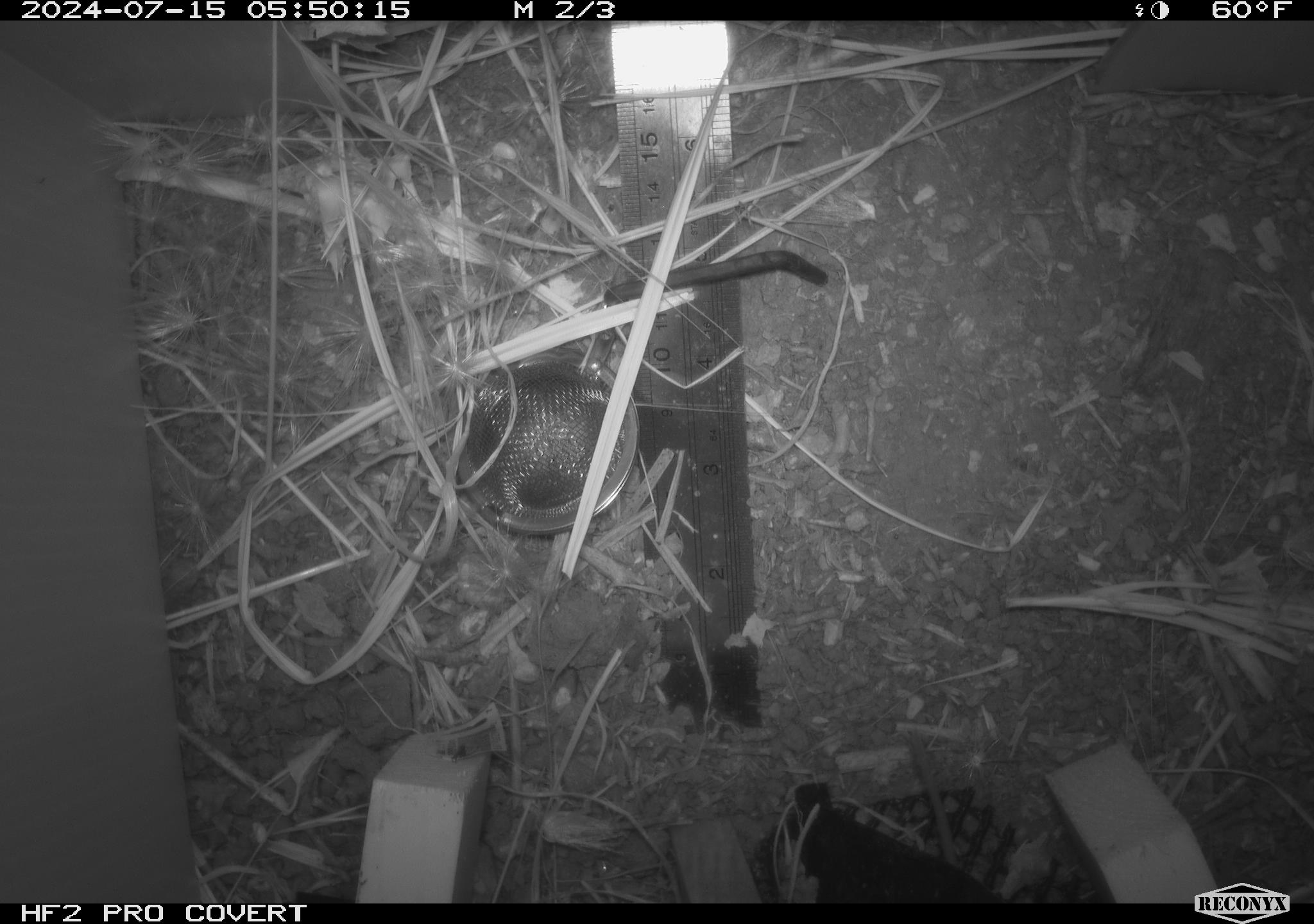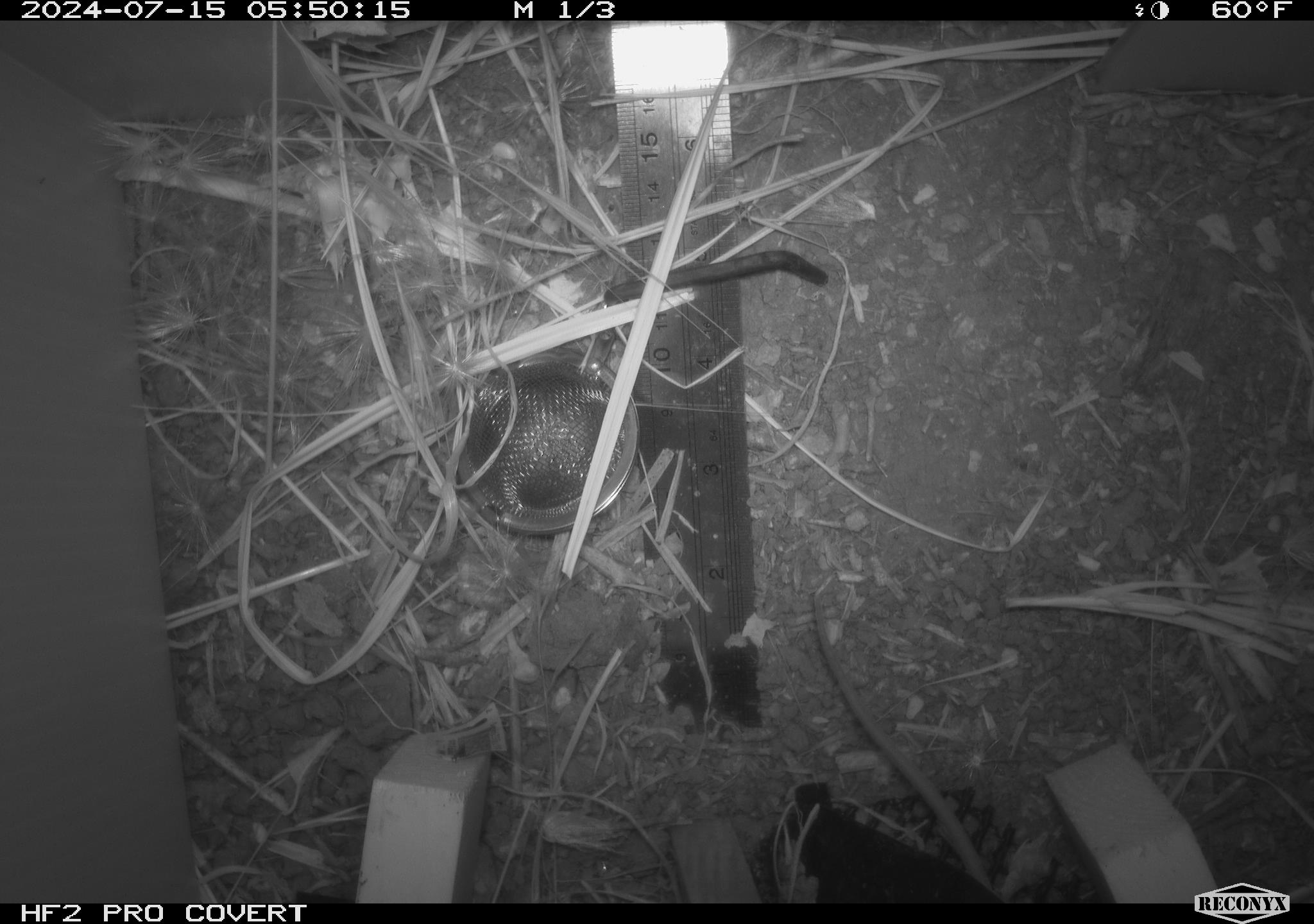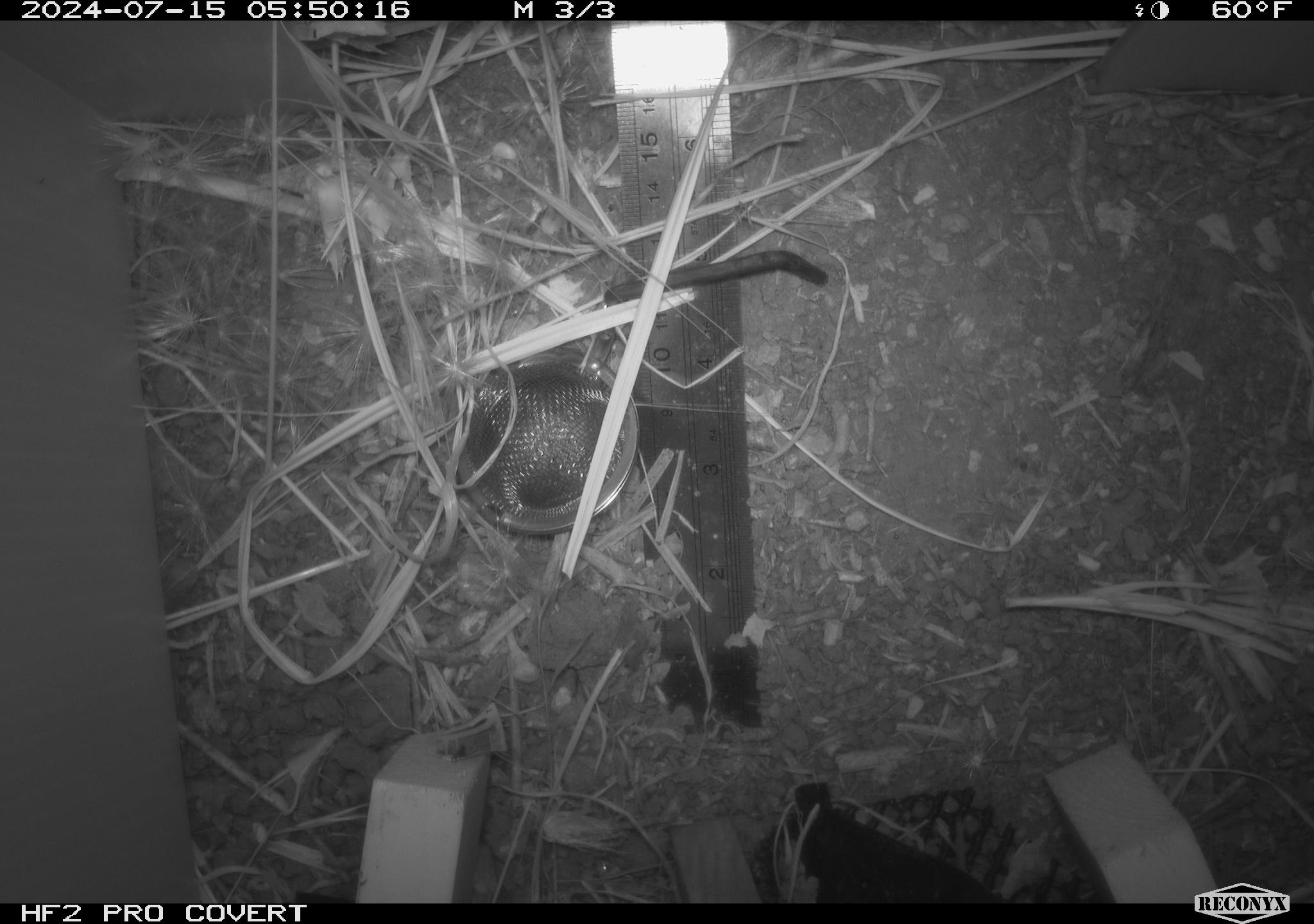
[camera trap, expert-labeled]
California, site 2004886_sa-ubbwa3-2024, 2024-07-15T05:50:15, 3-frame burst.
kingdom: Animalia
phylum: Chordata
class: Mammalia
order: Rodentia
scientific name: Rodentia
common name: mouse species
Mouse species (Rodentia).